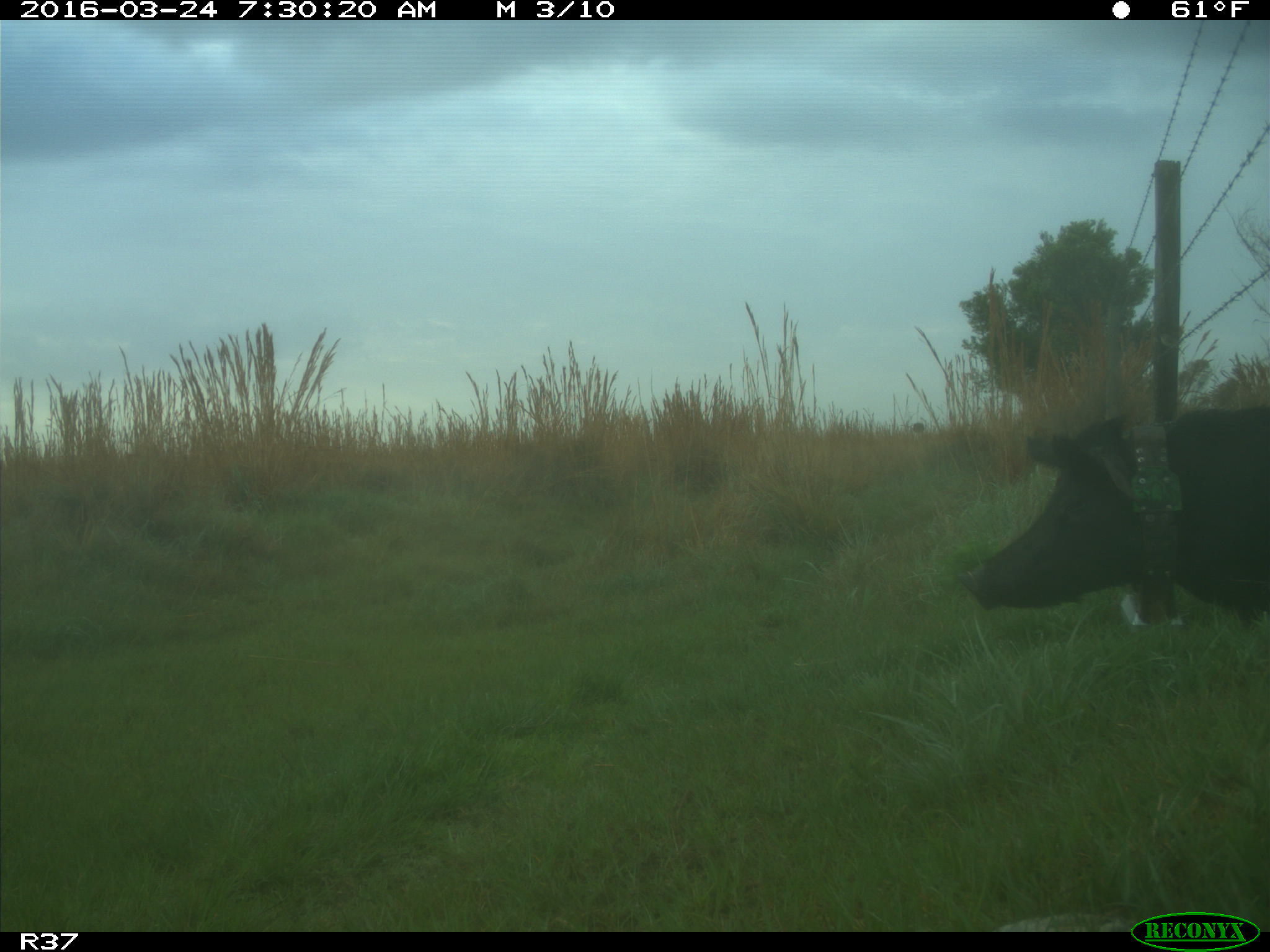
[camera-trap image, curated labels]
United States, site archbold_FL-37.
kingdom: Animalia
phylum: Chordata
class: Mammalia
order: Artiodactyla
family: Suidae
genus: Sus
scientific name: Sus scrofa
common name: wild boar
Sus scrofa (wild boar).